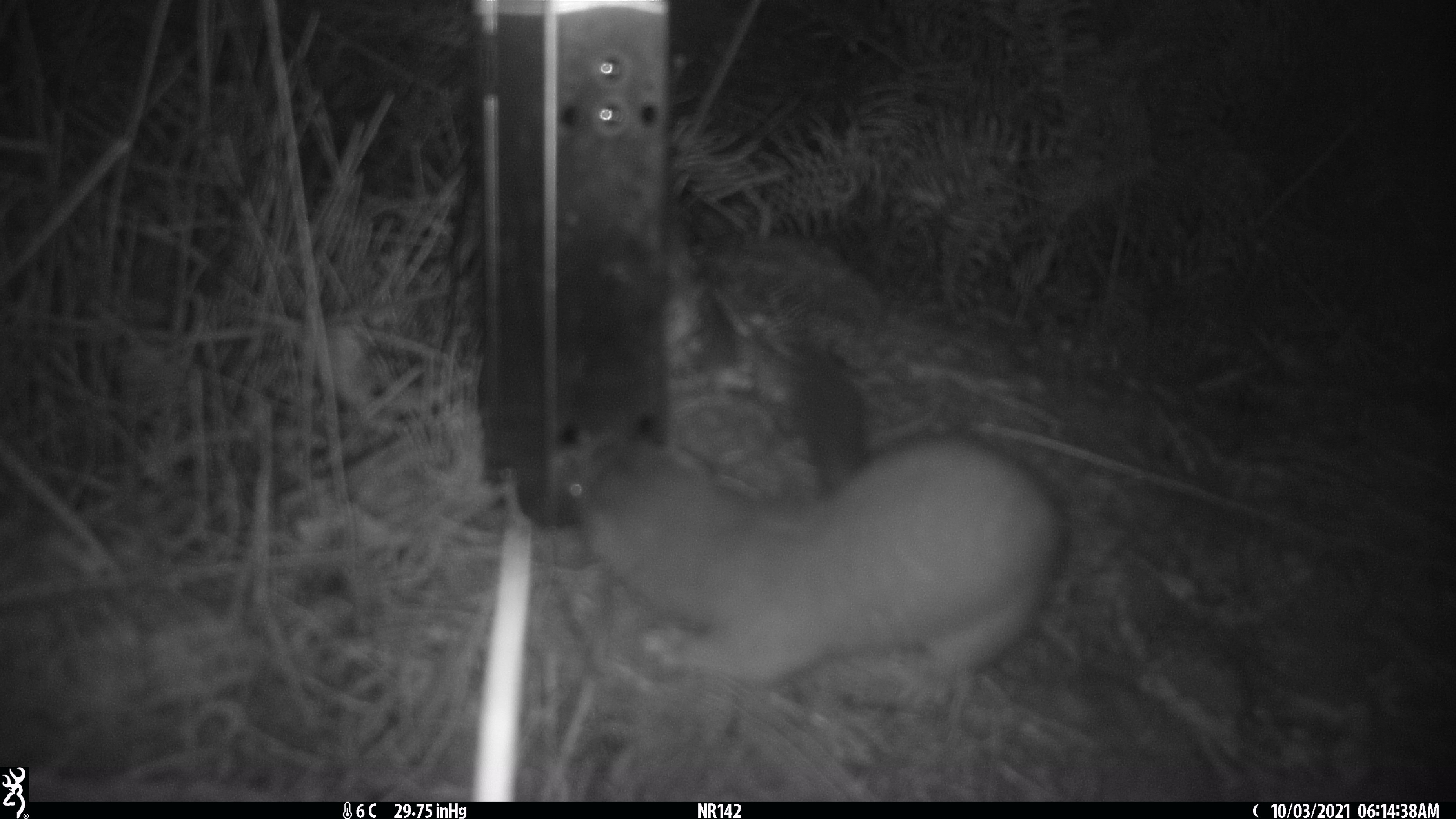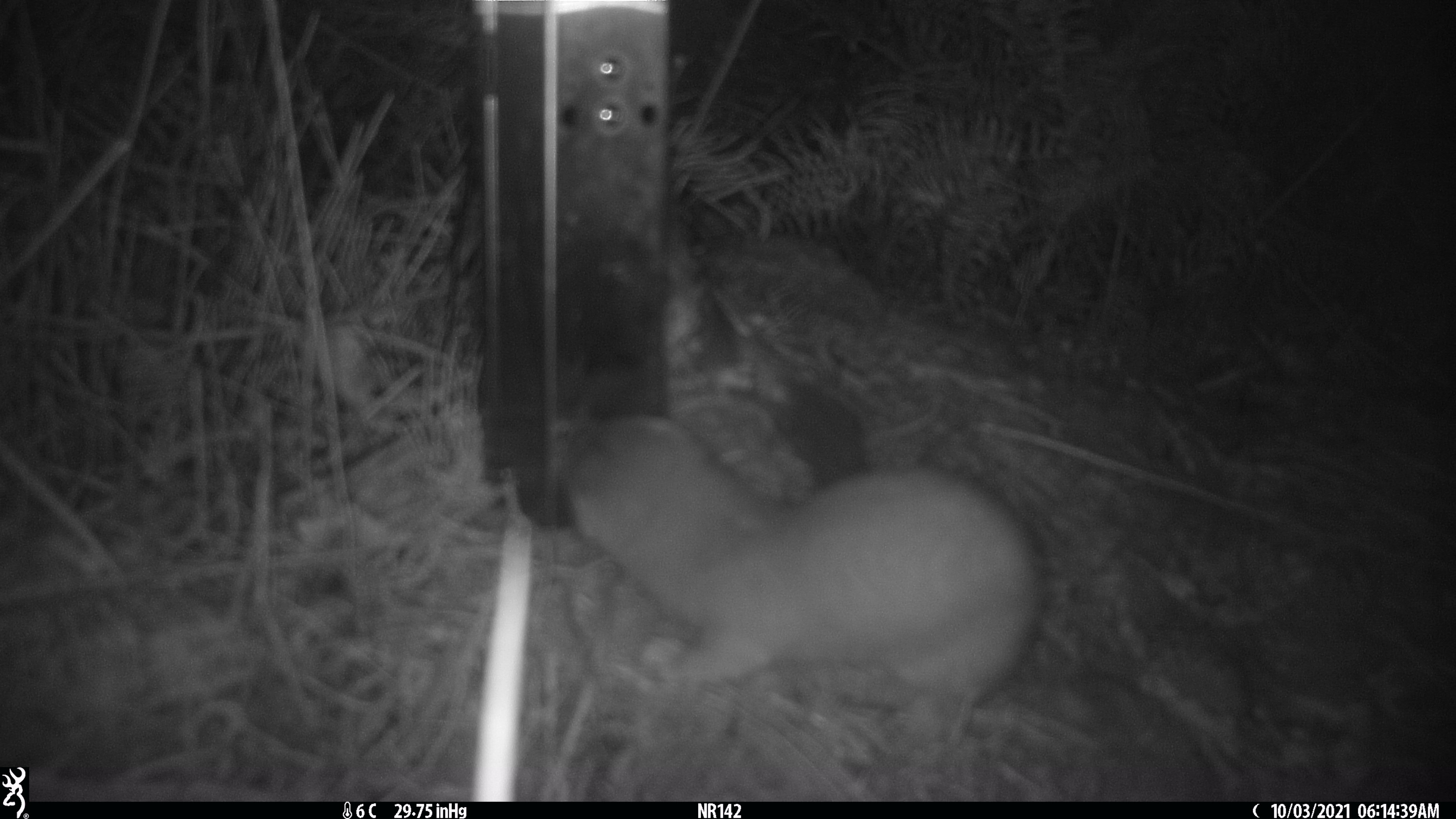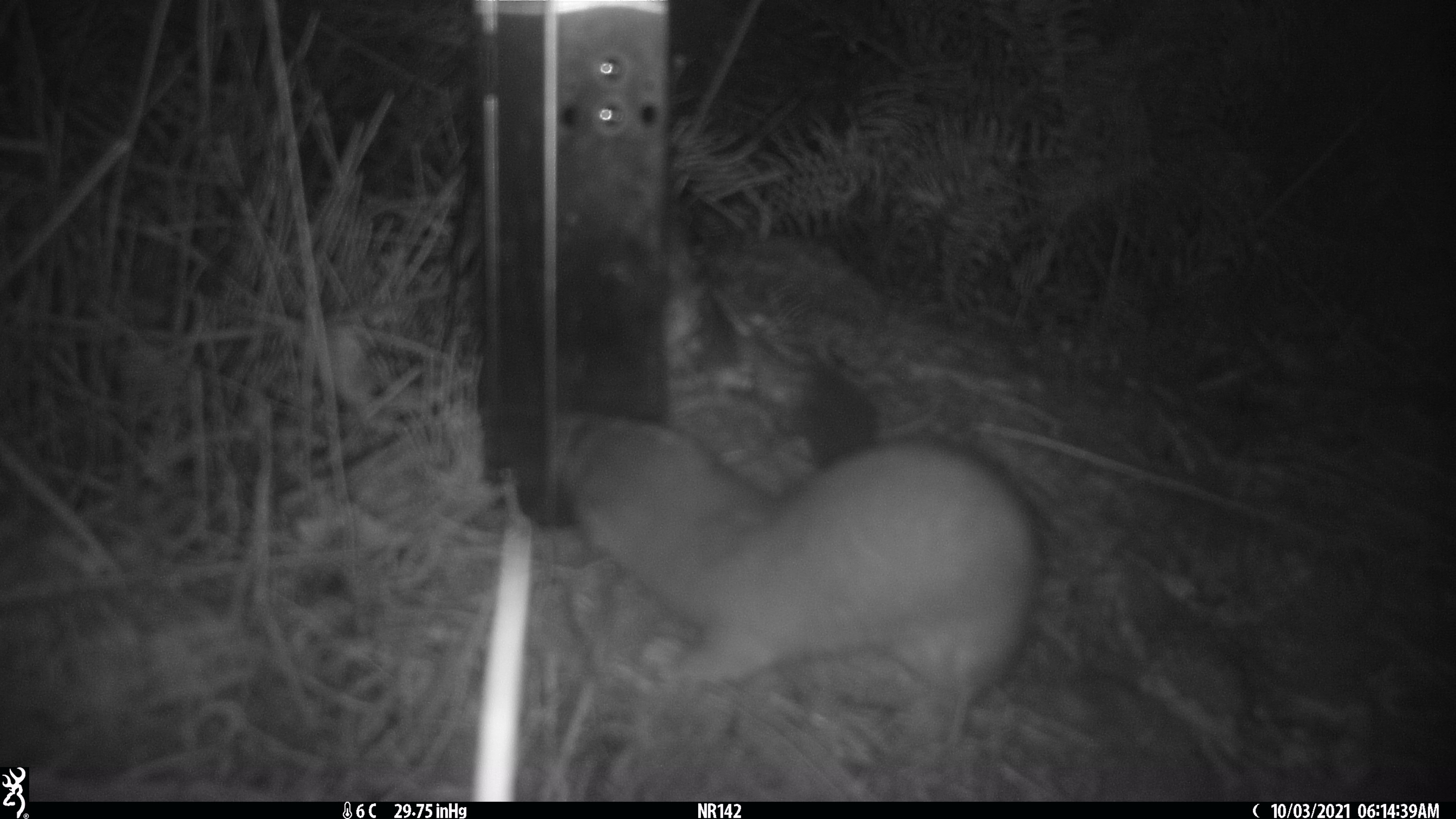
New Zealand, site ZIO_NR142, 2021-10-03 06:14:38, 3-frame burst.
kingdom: Animalia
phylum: Chordata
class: Mammalia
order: Carnivora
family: Mustelidae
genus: Mustela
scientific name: Mustela erminea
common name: stoat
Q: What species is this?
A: Stoat (Mustela erminea).